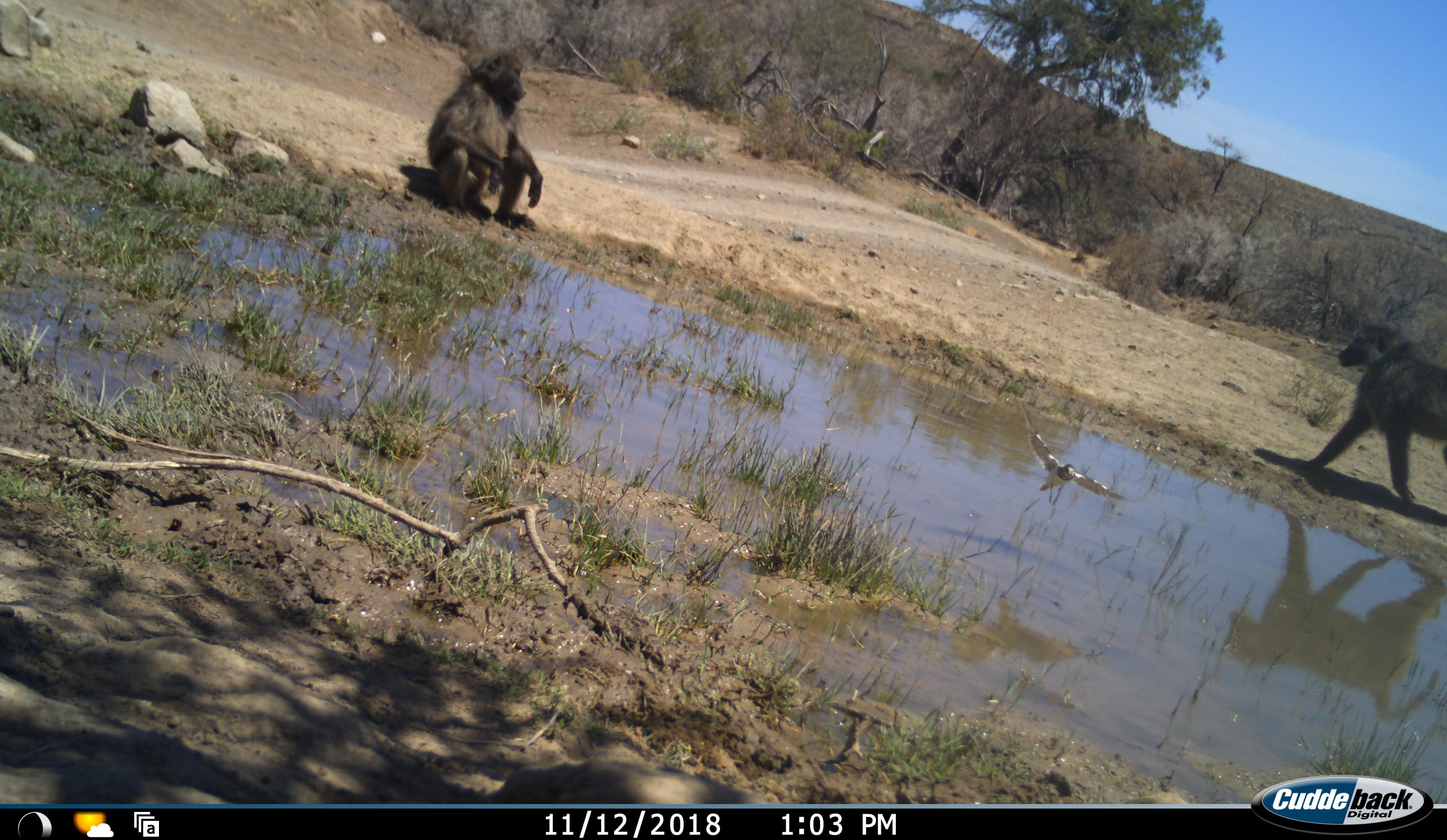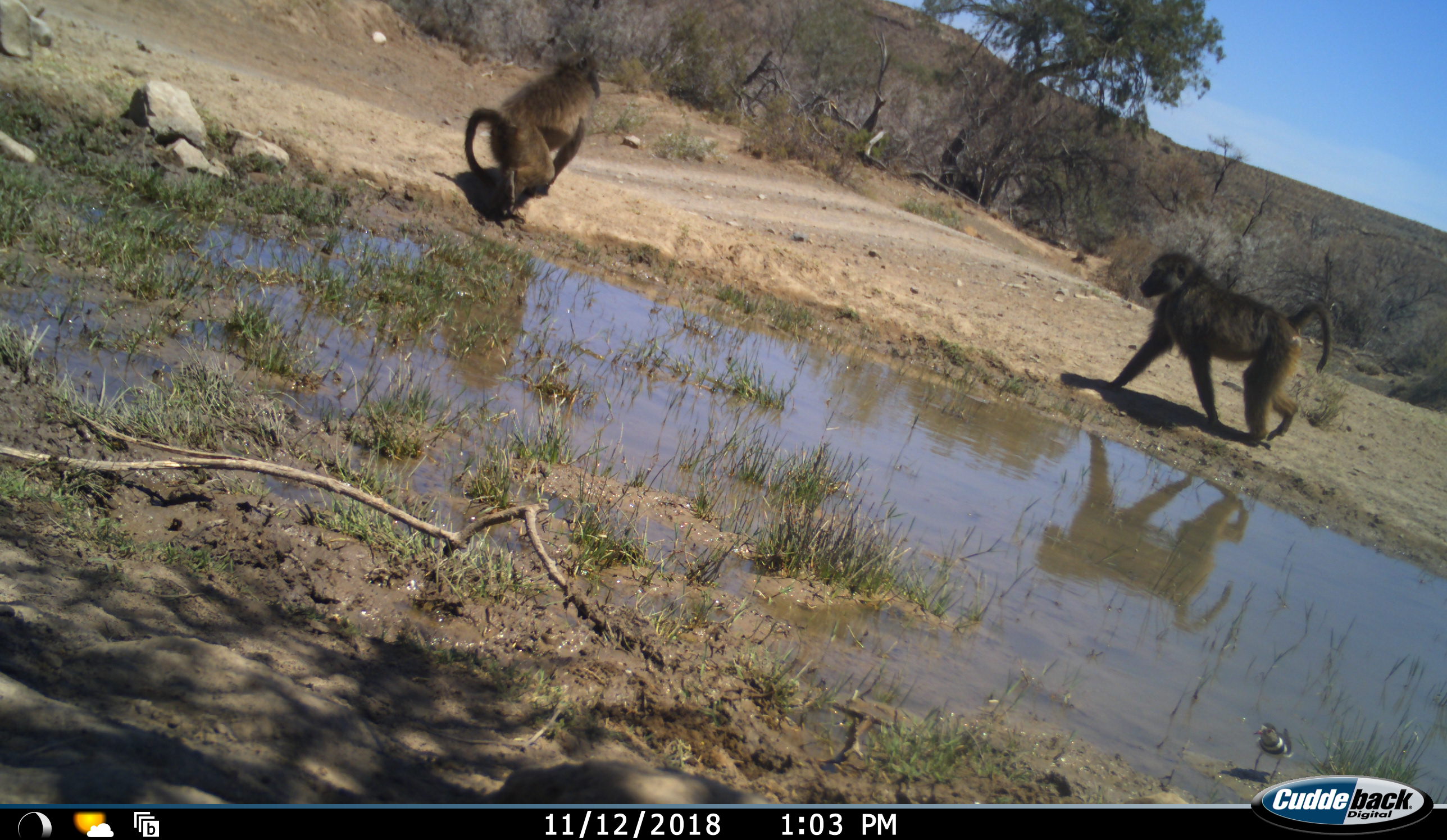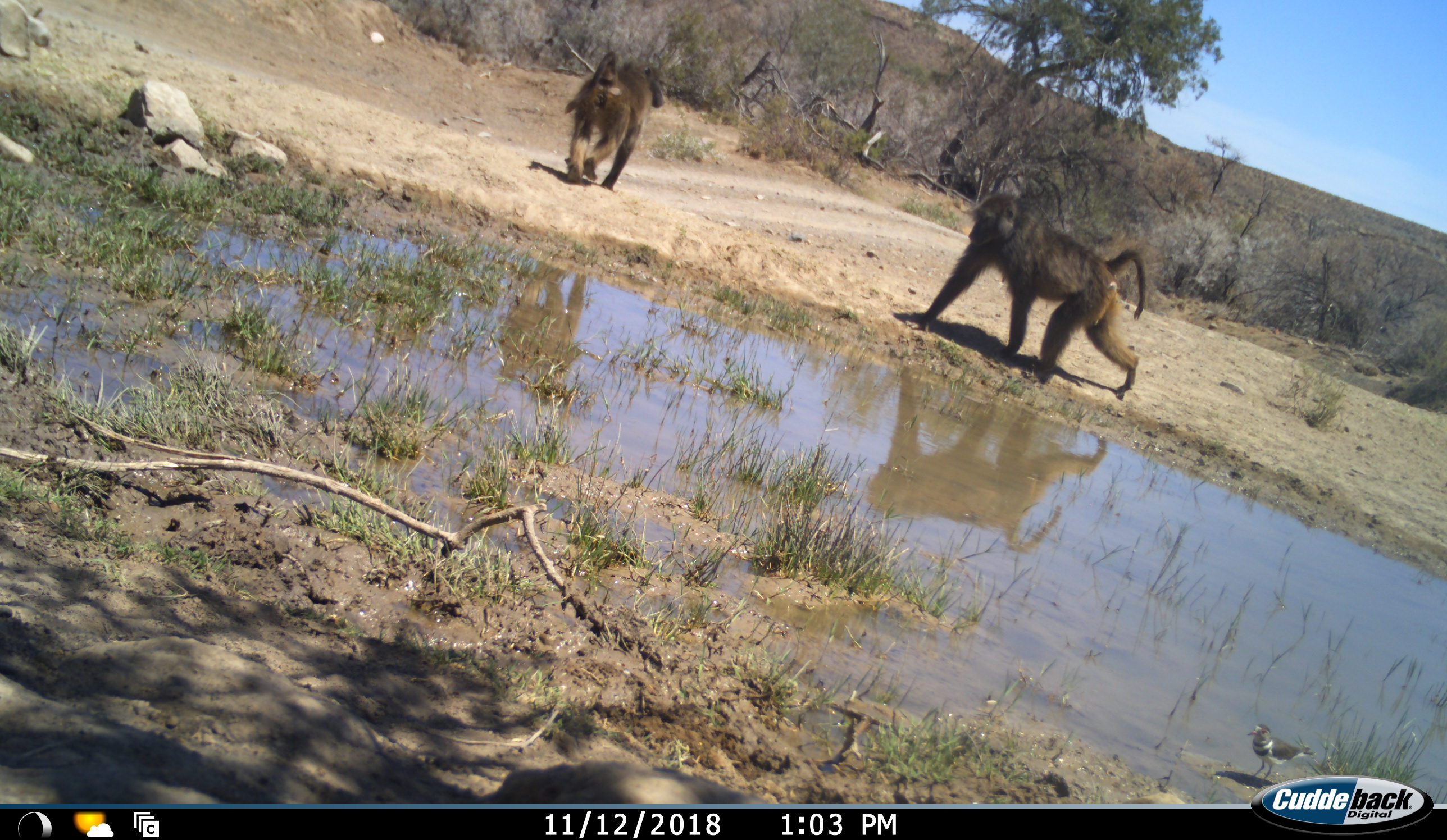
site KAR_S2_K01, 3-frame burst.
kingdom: Animalia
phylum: Chordata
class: Mammalia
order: Primates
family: Cercopithecidae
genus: Papio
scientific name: Papio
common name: baboon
Baboon (Papio), count 2. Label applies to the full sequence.